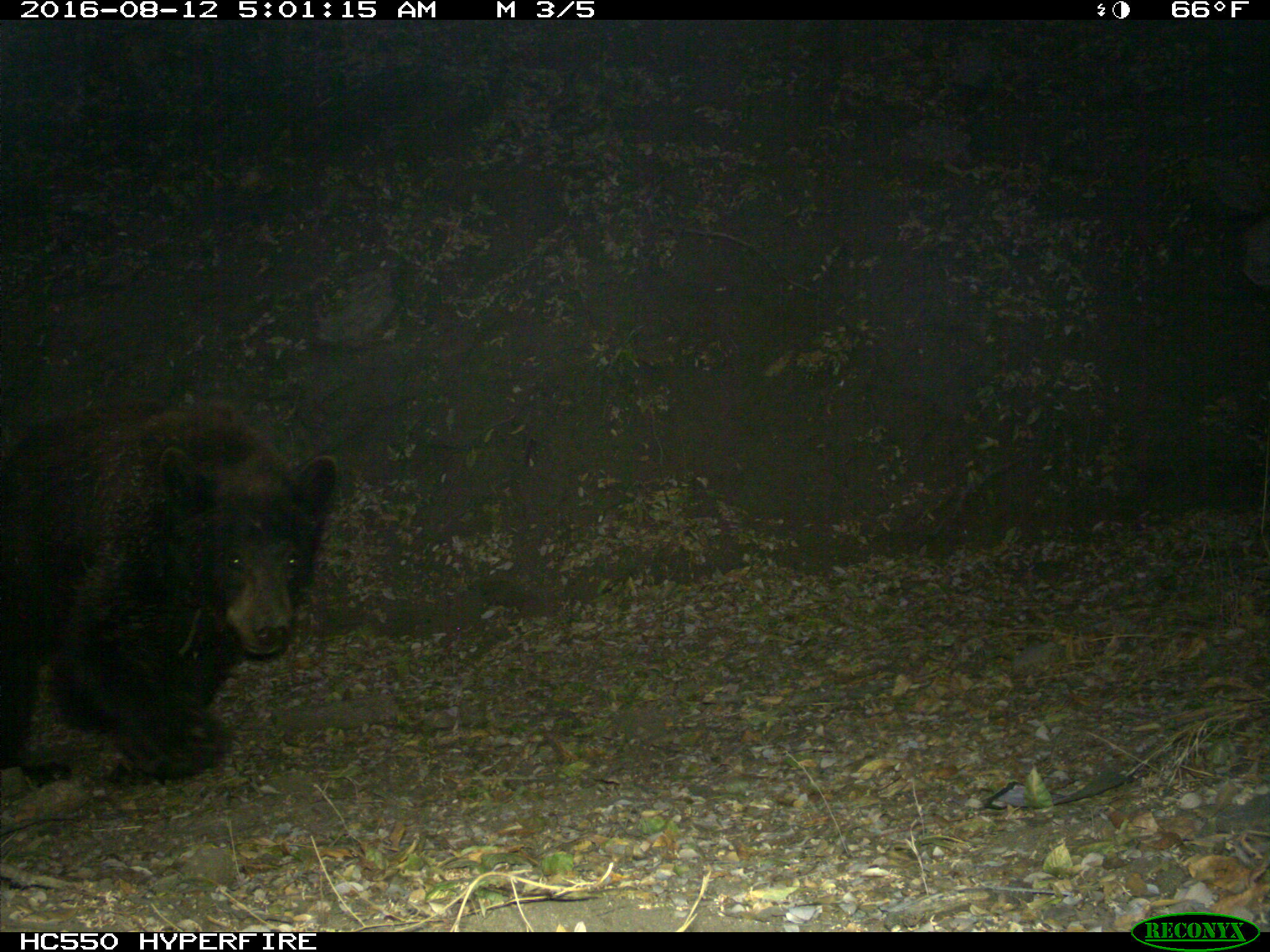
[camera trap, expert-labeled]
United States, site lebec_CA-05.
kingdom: Animalia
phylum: Chordata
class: Mammalia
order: Carnivora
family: Ursidae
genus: Ursus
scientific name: Ursus americanus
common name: american black bear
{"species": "Ursus americanus (american black bear)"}